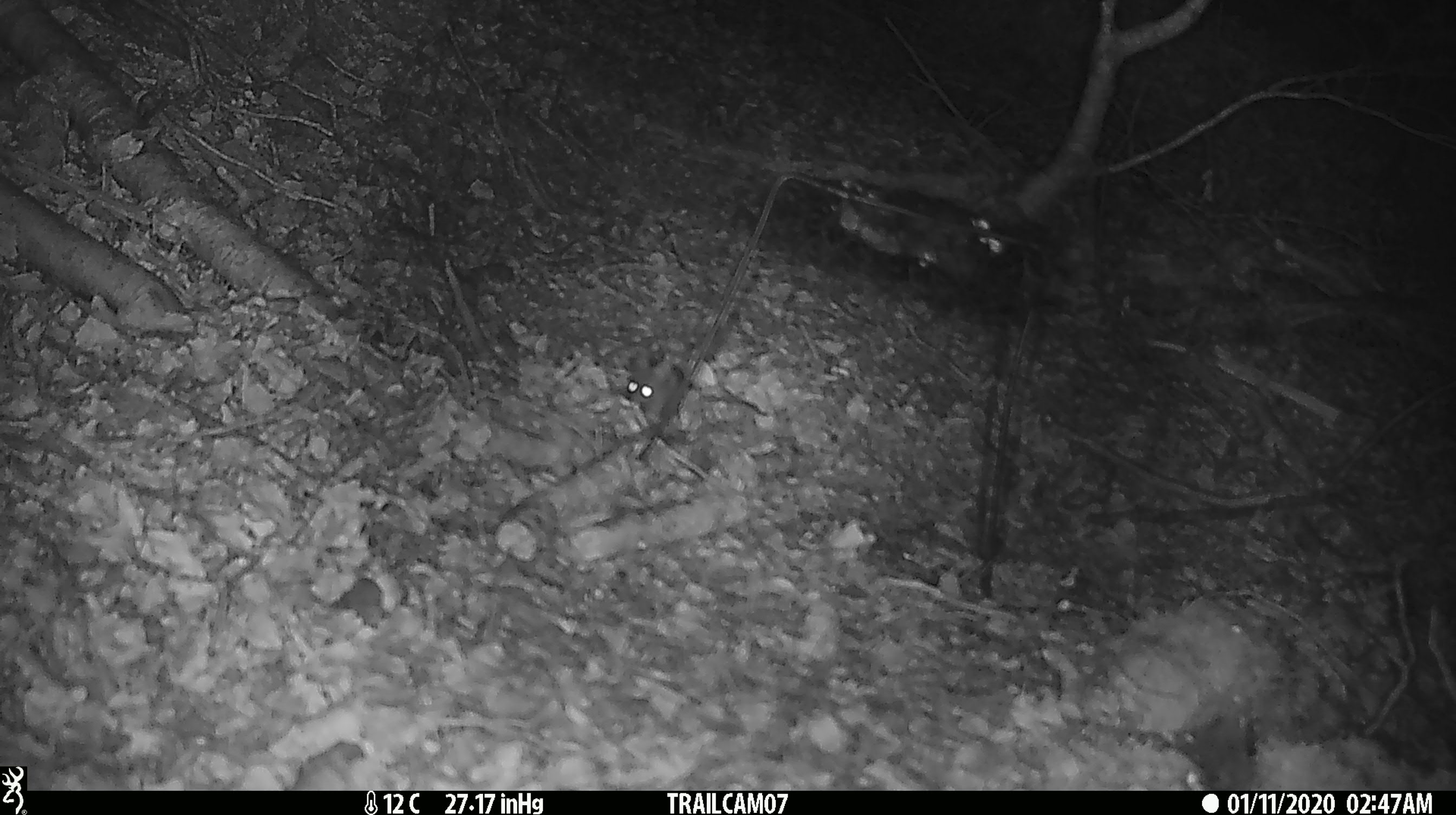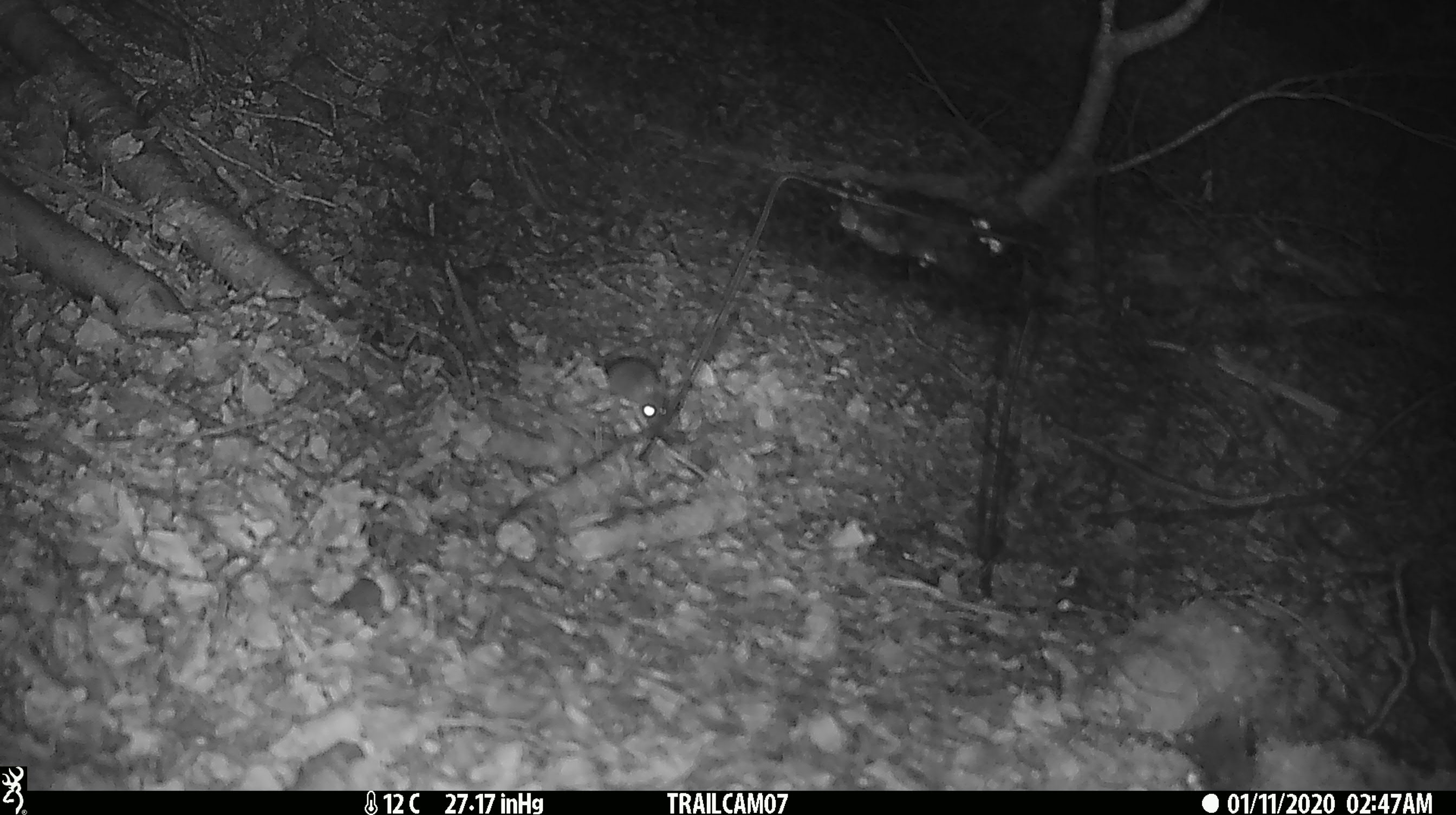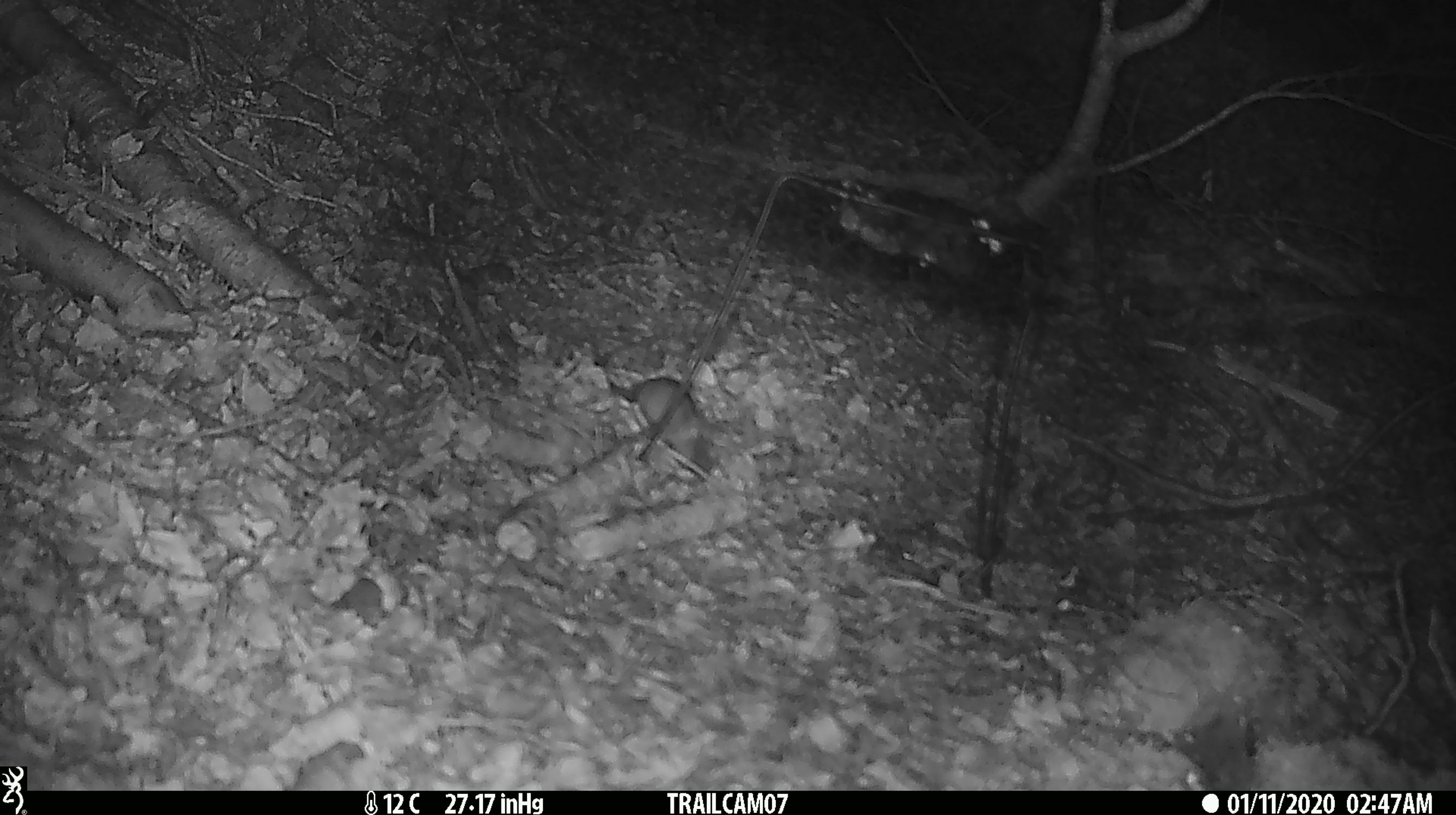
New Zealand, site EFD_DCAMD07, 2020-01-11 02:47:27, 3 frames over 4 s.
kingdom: Animalia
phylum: Chordata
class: Mammalia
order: Rodentia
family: Muridae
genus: Mus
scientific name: Mus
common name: mouse